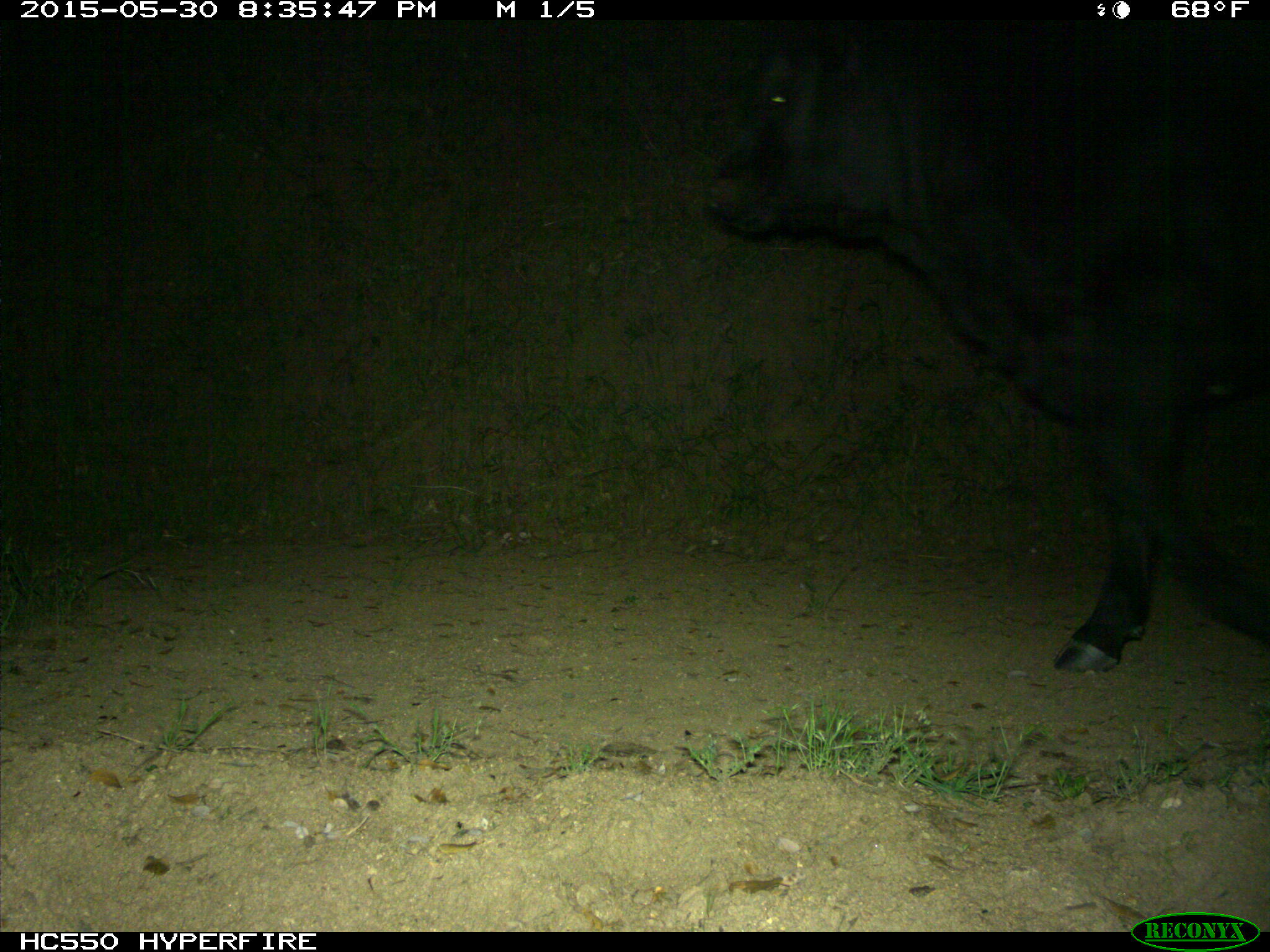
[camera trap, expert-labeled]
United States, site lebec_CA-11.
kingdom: Animalia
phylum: Chordata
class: Mammalia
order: Artiodactyla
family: Bovidae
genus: Bos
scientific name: Bos taurus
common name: domestic cow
Bos taurus (domestic cow).